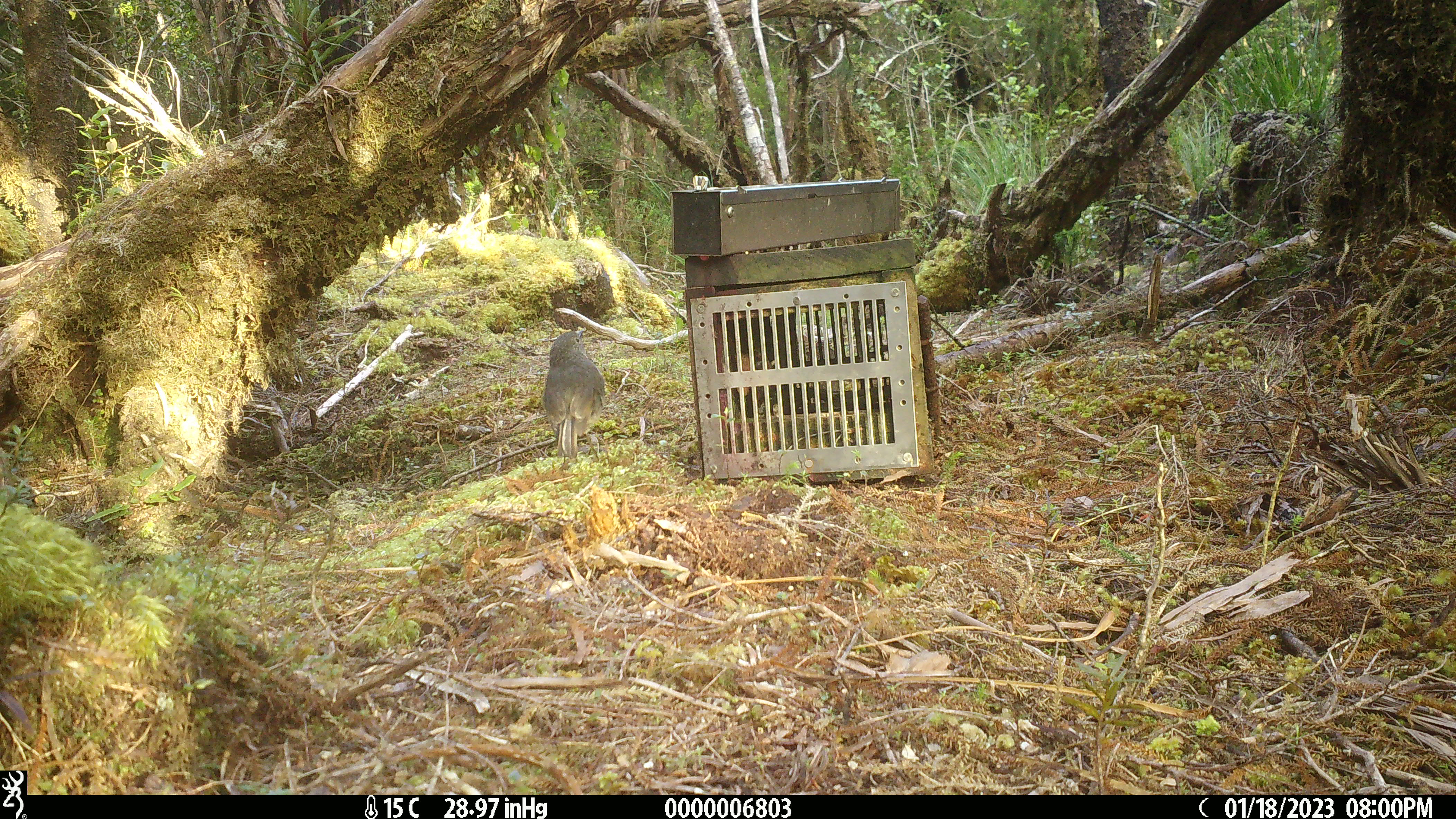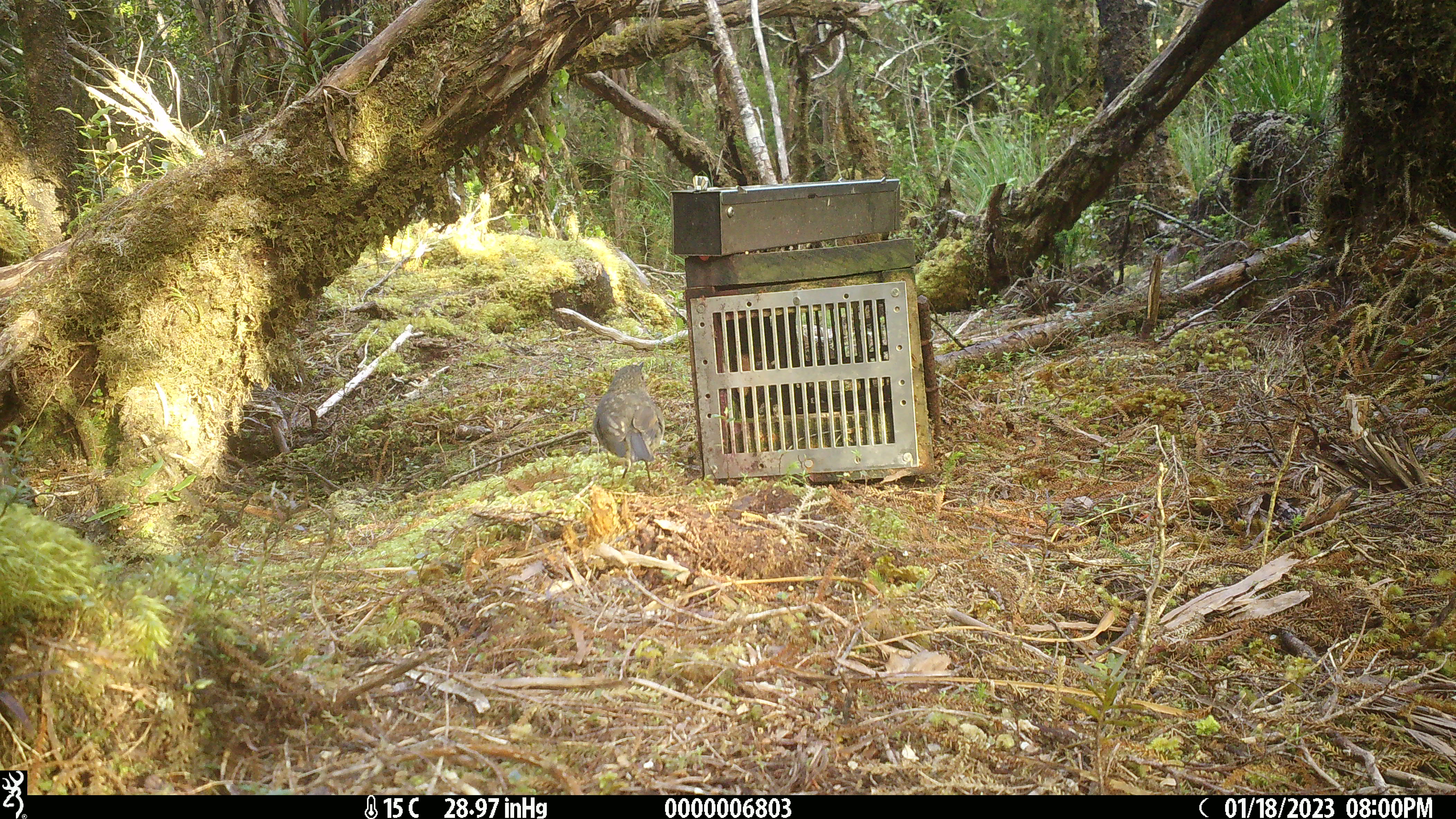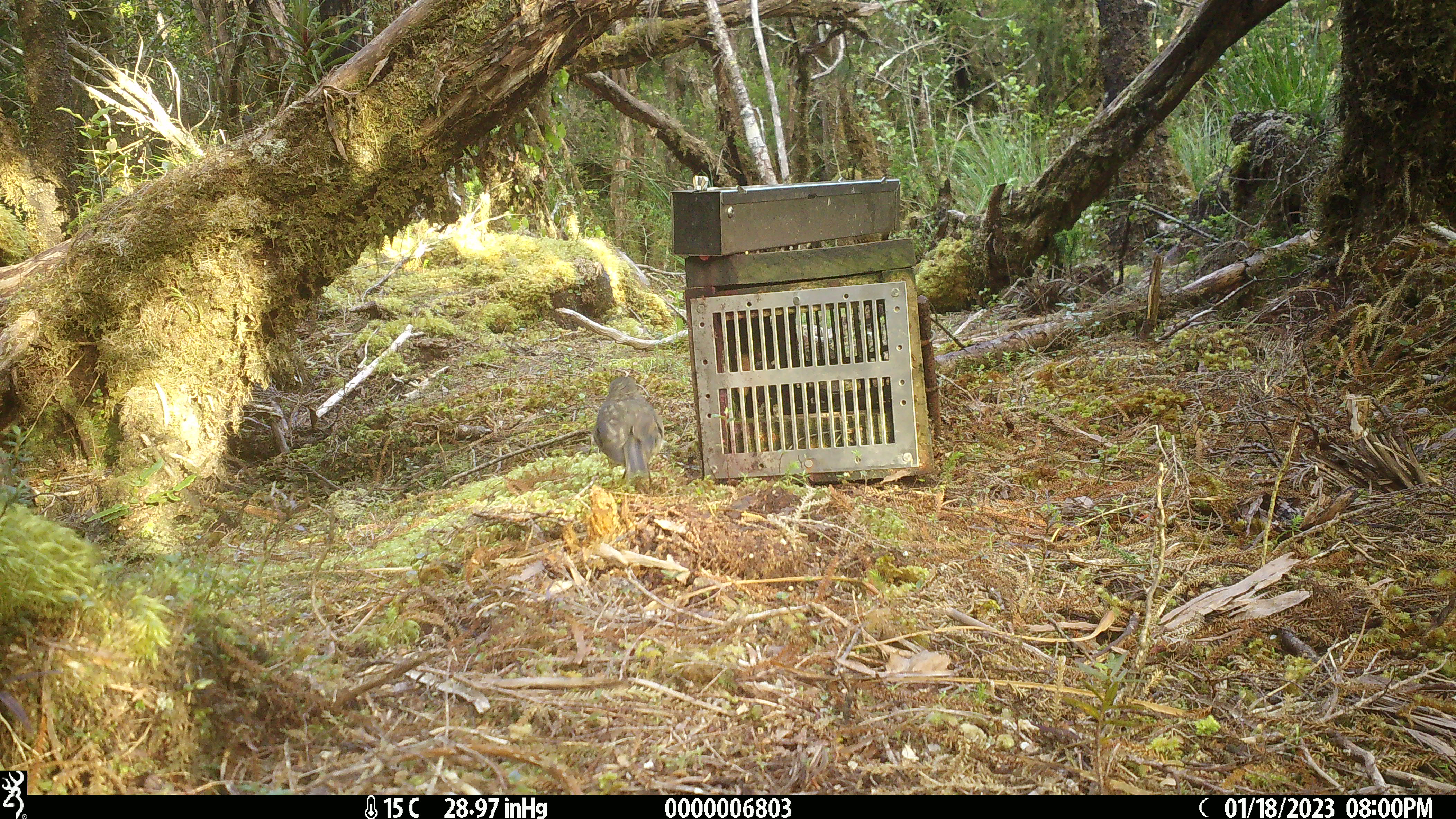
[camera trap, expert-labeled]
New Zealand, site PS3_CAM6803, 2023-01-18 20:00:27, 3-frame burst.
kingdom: Animalia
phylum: Chordata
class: Aves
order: Passeriformes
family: Petroicidae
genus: Petroica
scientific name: Petroica australis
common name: new zealand robin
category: robin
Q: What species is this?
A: Robin (new zealand robin) (Petroica australis).